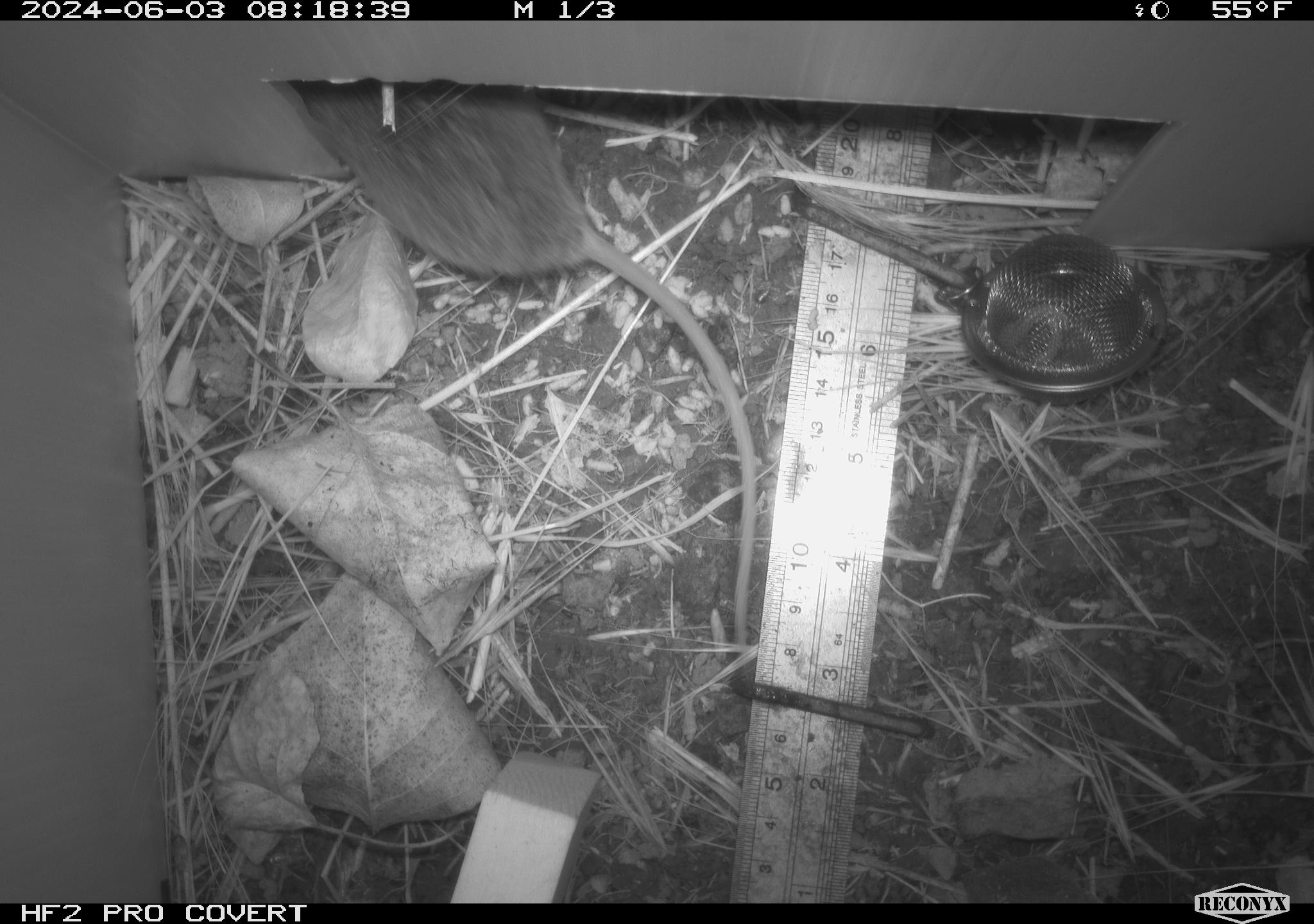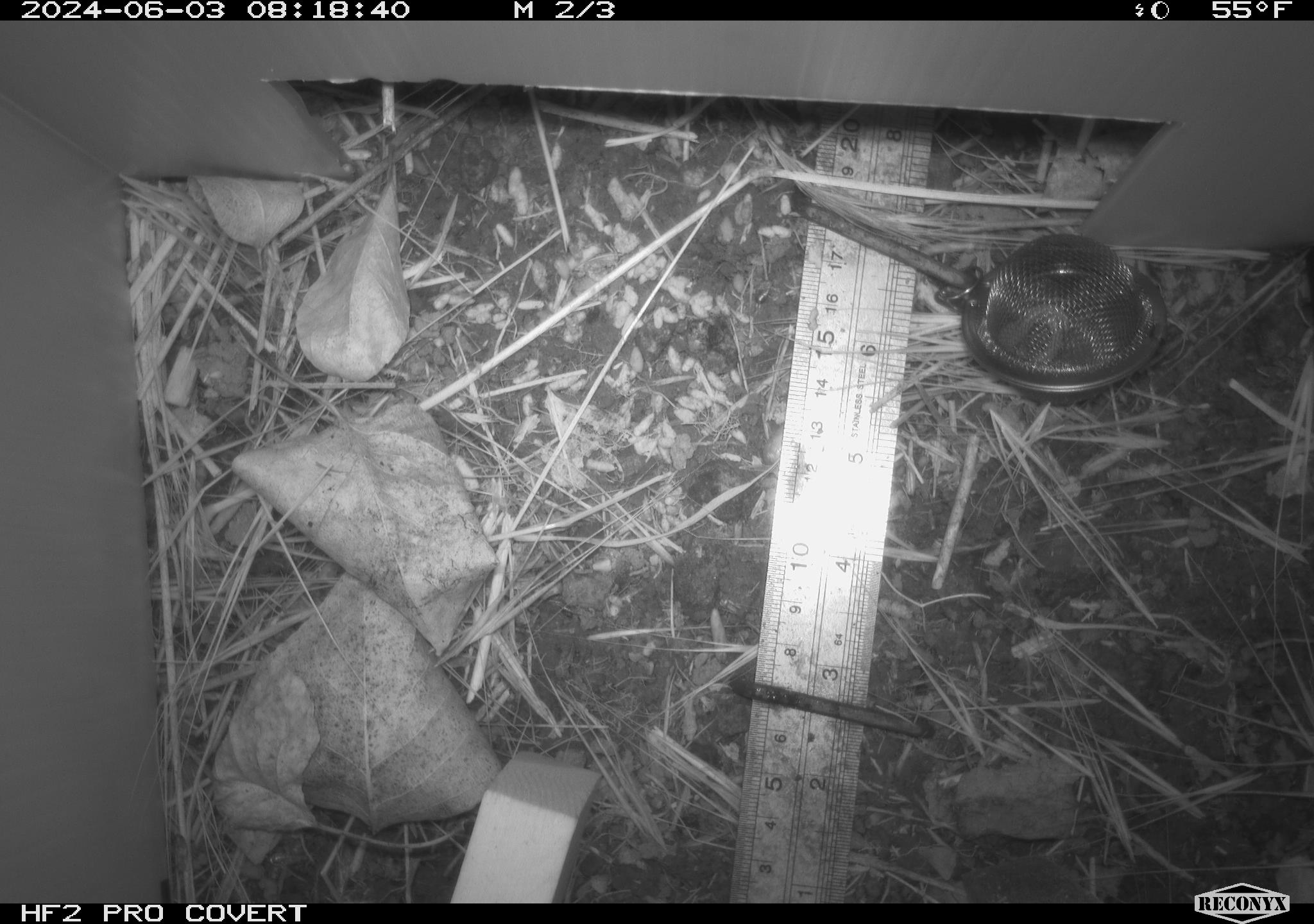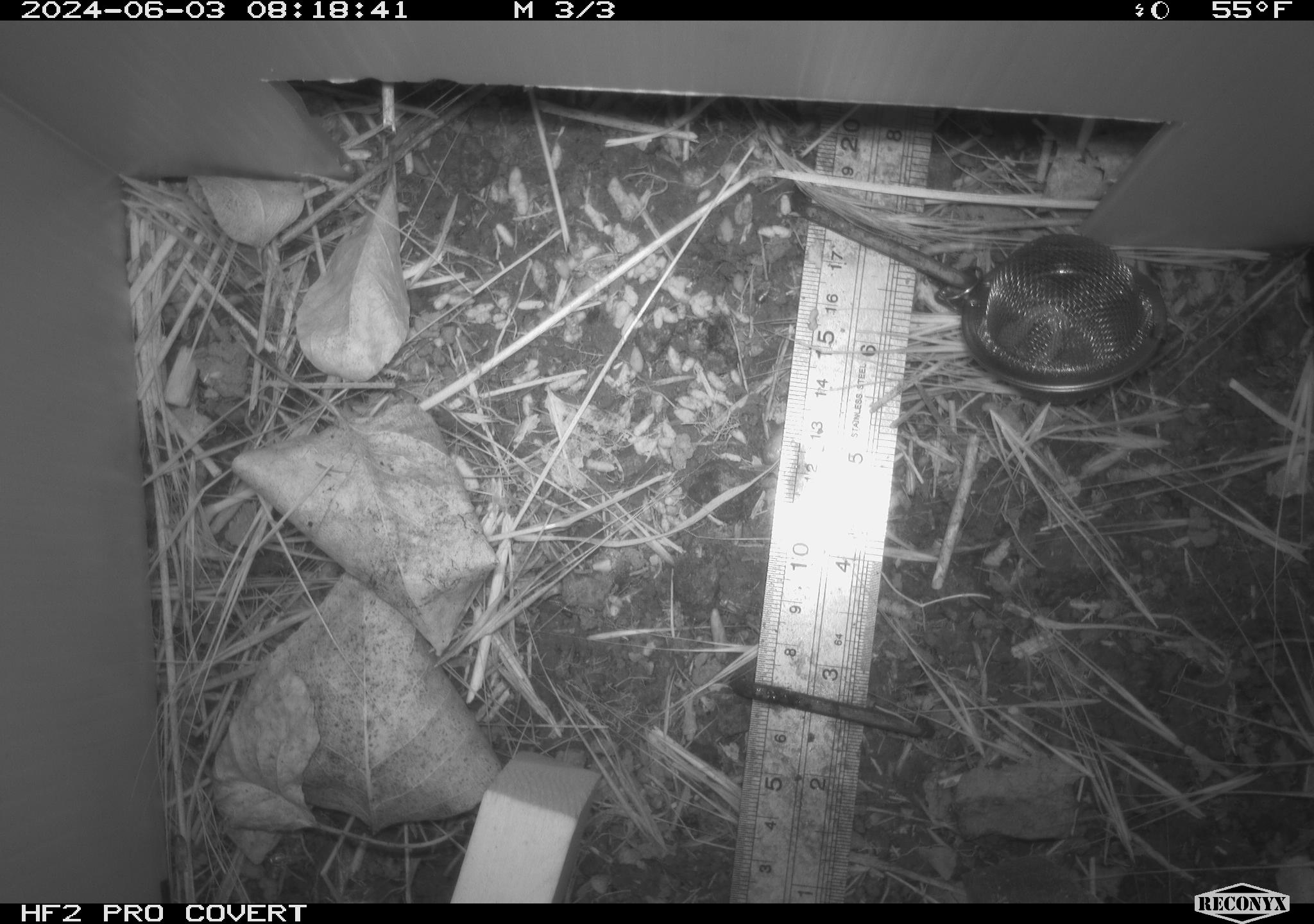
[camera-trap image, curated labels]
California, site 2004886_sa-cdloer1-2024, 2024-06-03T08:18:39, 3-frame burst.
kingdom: Animalia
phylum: Chordata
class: Mammalia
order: Rodentia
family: Cricetidae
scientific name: Arvicolinae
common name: voles, lemmings, and muskrats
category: arvicolinae subfamily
Arvicolinae subfamily (voles, lemmings, and muskrats) (Arvicolinae).